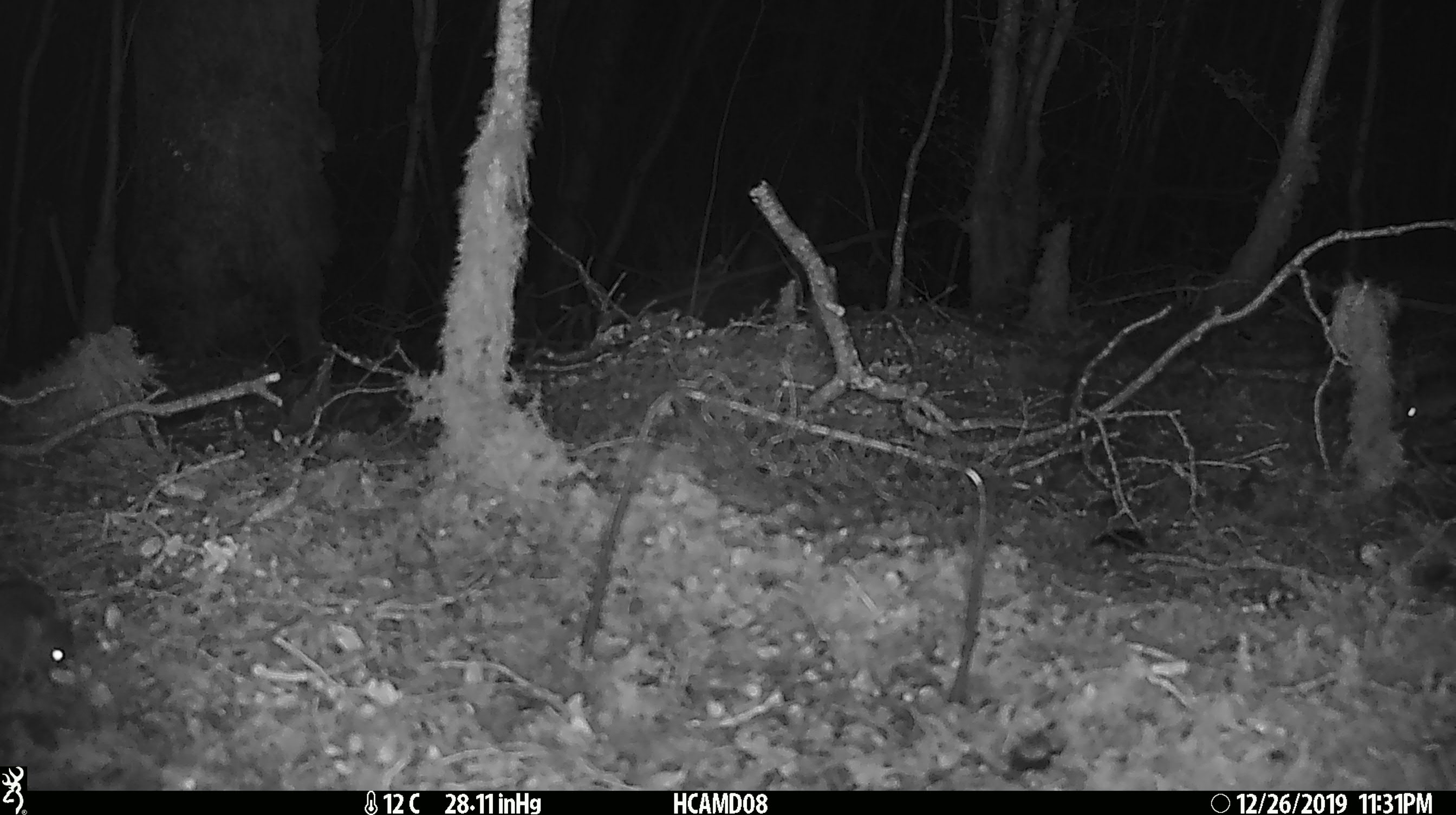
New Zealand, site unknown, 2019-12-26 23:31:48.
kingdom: Animalia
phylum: Chordata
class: Mammalia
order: Rodentia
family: Muridae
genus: Mus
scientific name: Mus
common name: mouse